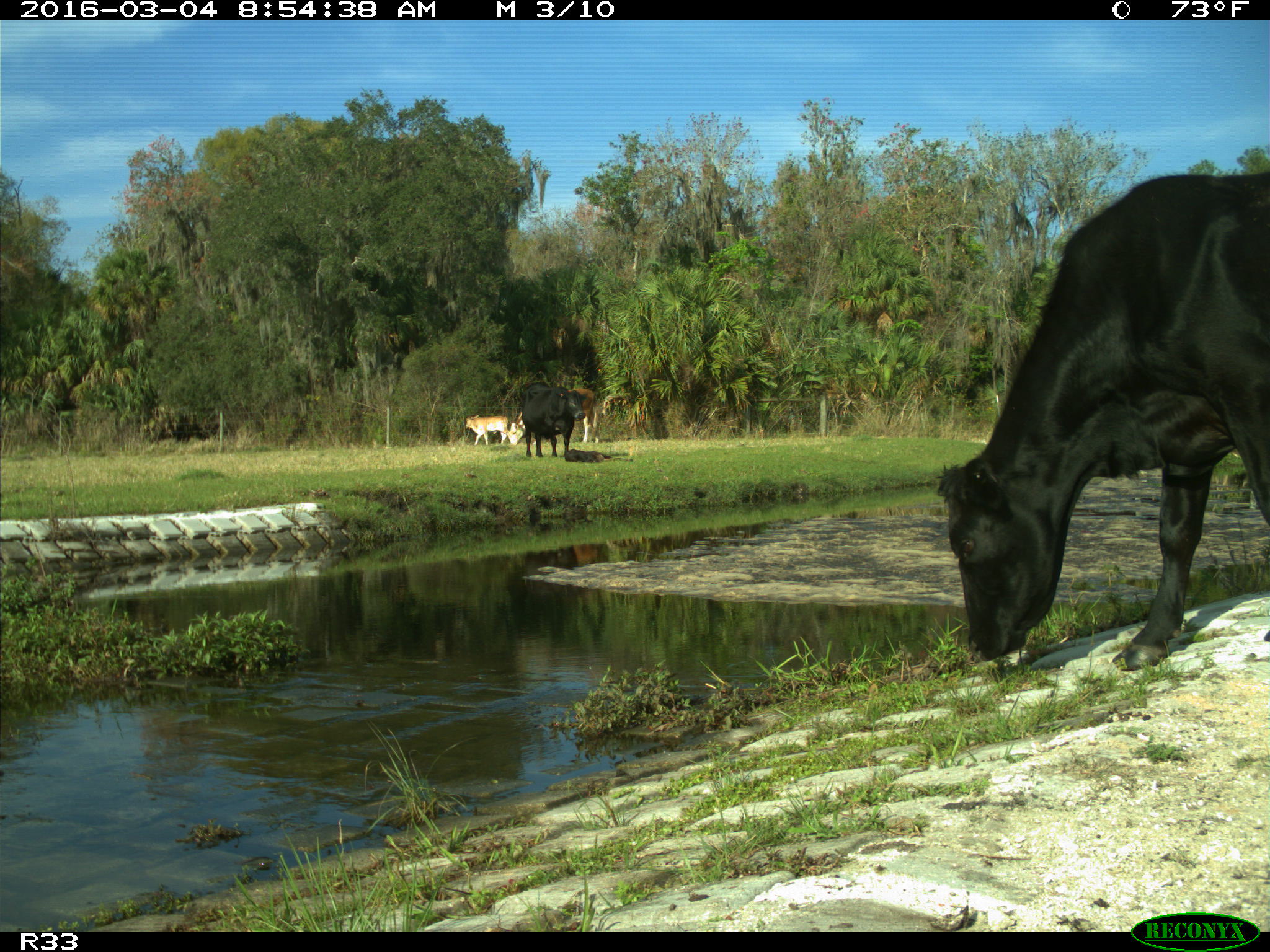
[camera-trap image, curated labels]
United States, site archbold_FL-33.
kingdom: Animalia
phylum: Chordata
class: Mammalia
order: Artiodactyla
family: Bovidae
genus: Bos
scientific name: Bos taurus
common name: domestic cow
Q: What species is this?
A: Bos taurus (domestic cow).